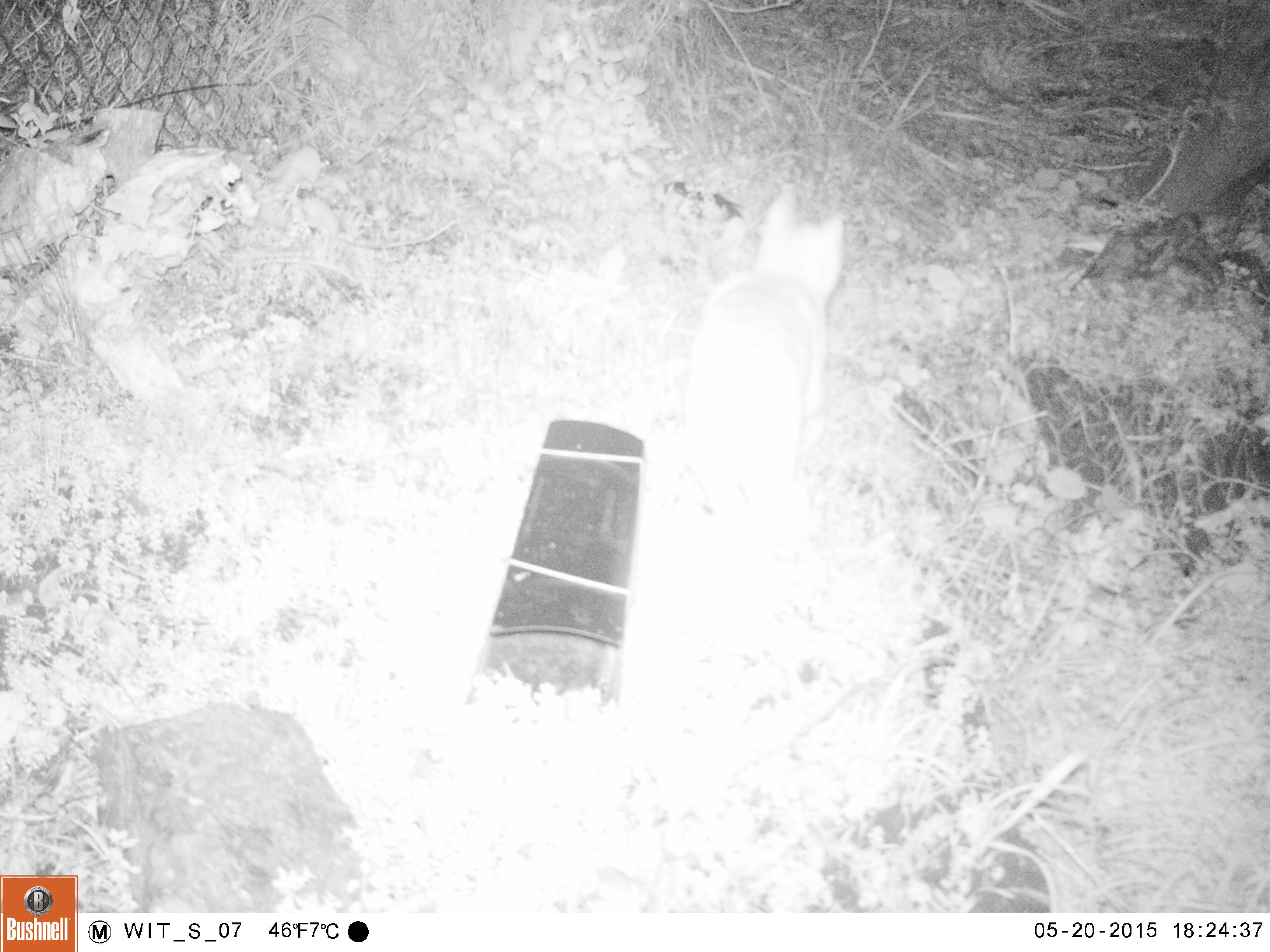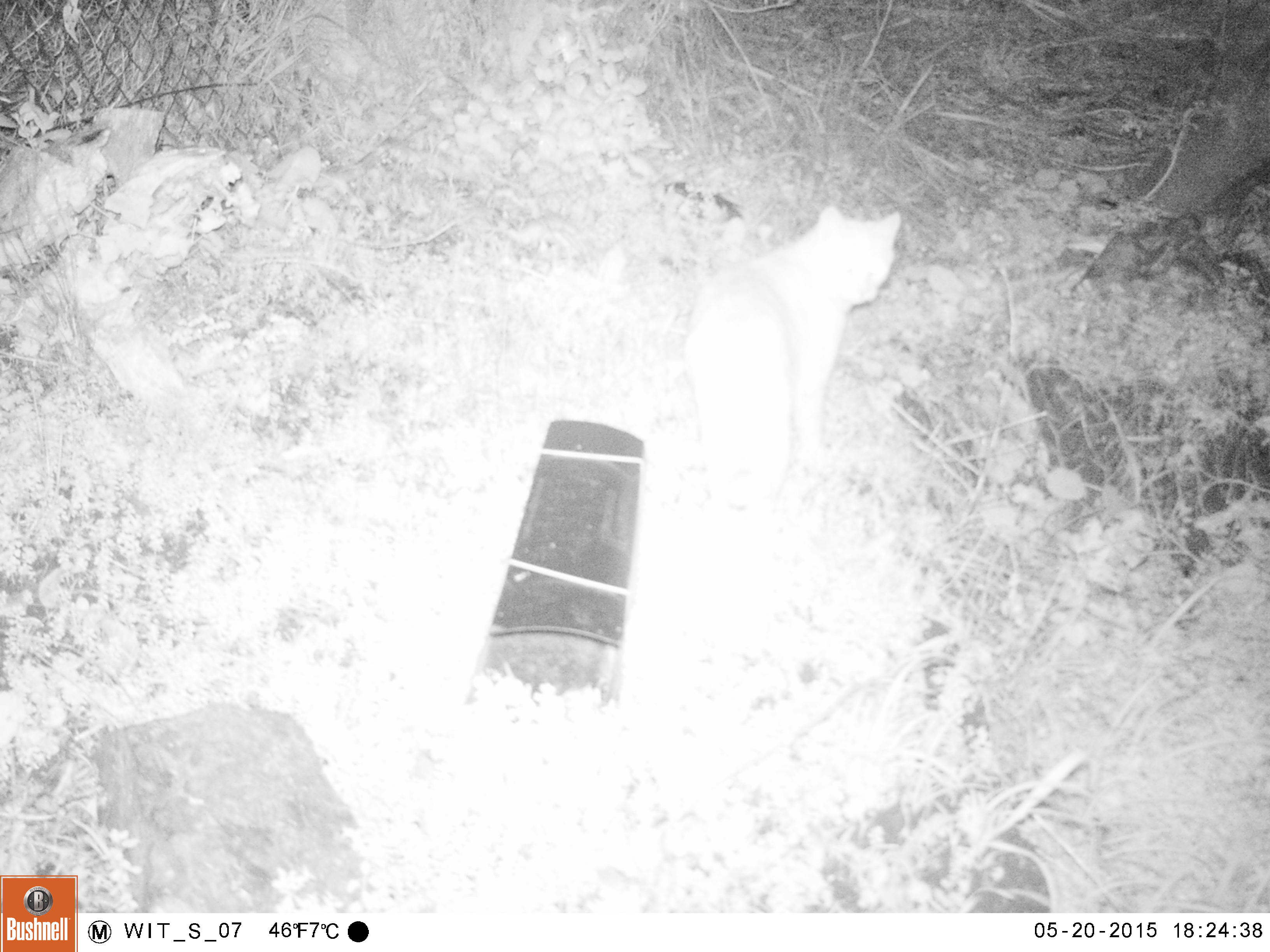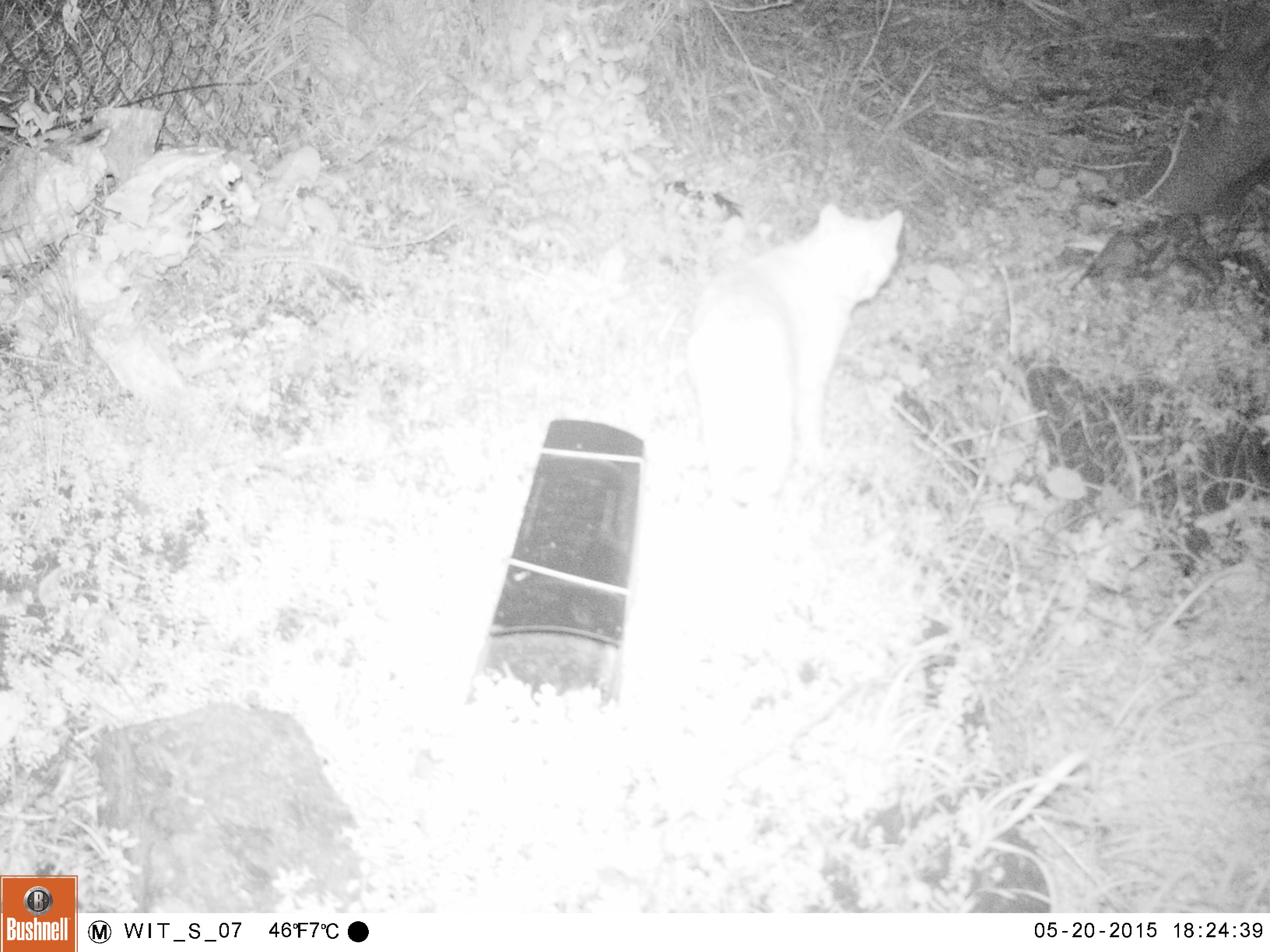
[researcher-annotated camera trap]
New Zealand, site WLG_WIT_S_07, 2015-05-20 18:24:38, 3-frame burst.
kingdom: Animalia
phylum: Chordata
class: Mammalia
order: Carnivora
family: Felidae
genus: Felis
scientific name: Felis catus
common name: domestic cat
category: cat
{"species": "cat (domestic cat) (Felis catus)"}